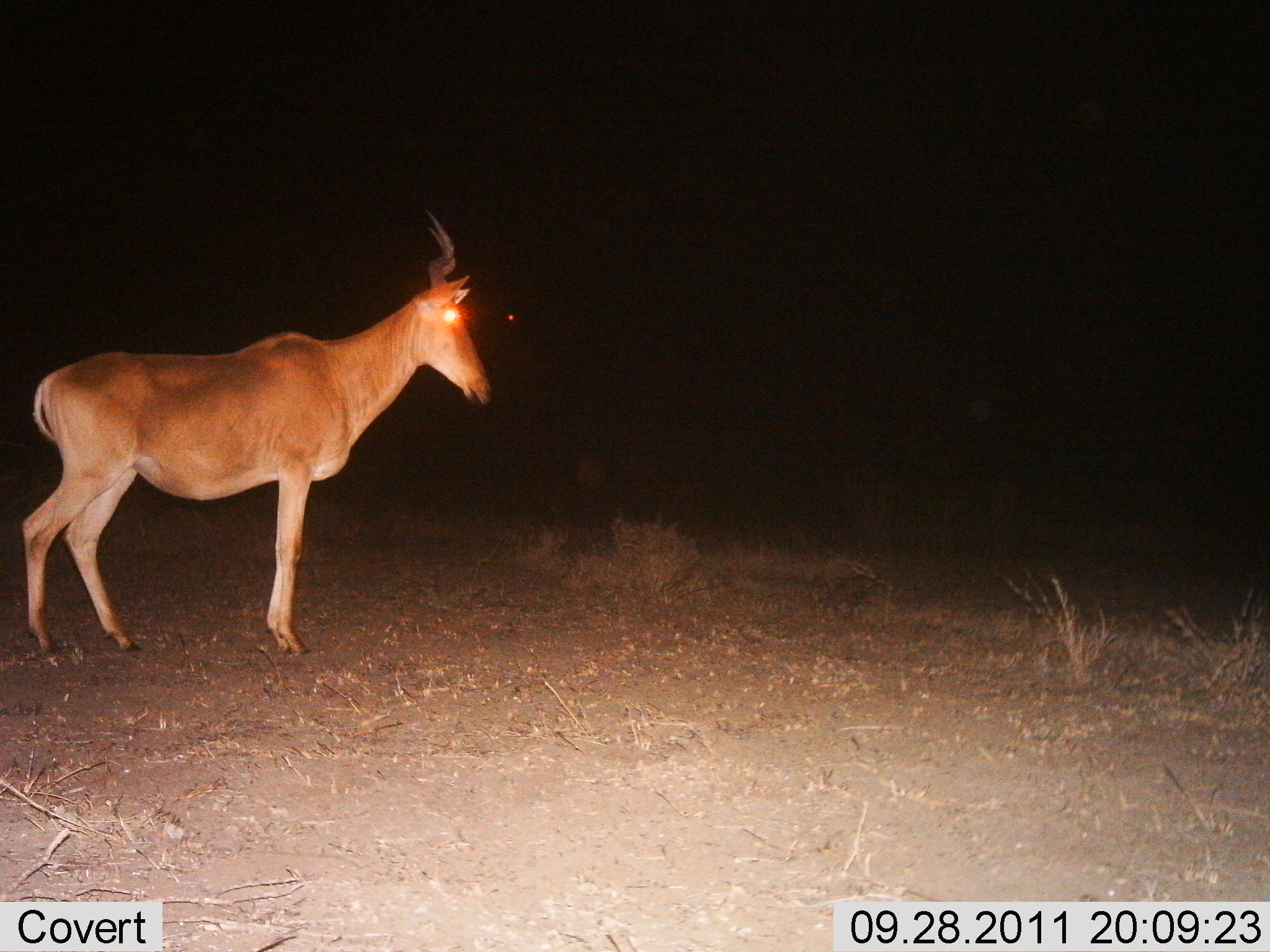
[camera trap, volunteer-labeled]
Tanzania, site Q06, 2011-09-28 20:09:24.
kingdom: Animalia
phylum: Chordata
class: Mammalia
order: Artiodactyla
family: Bovidae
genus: Alcelaphus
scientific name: Alcelaphus buselaphus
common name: hartebeest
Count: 1.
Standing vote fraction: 100%.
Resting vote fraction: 0%.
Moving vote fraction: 0%.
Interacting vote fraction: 0%.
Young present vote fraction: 0%.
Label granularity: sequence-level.